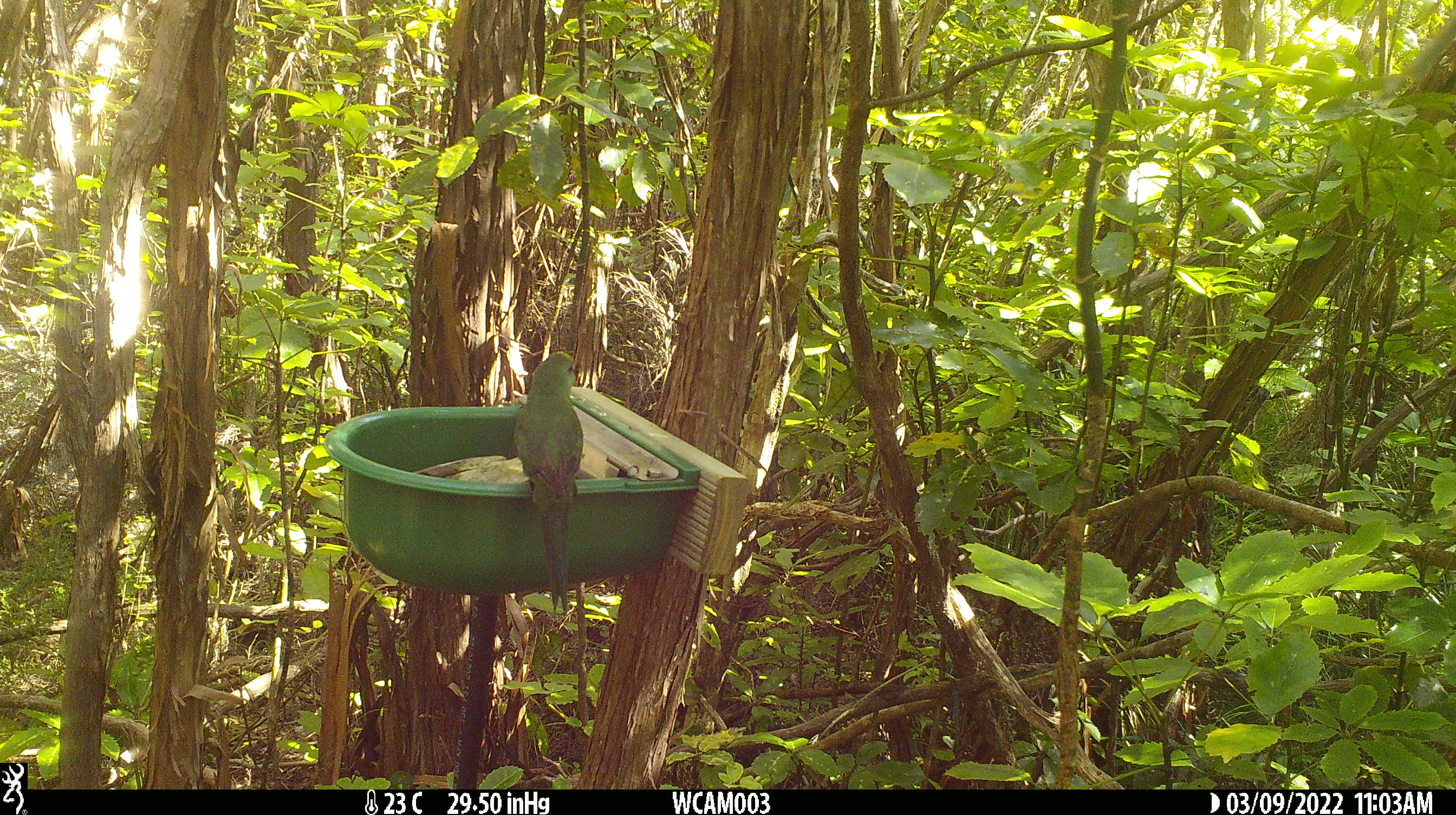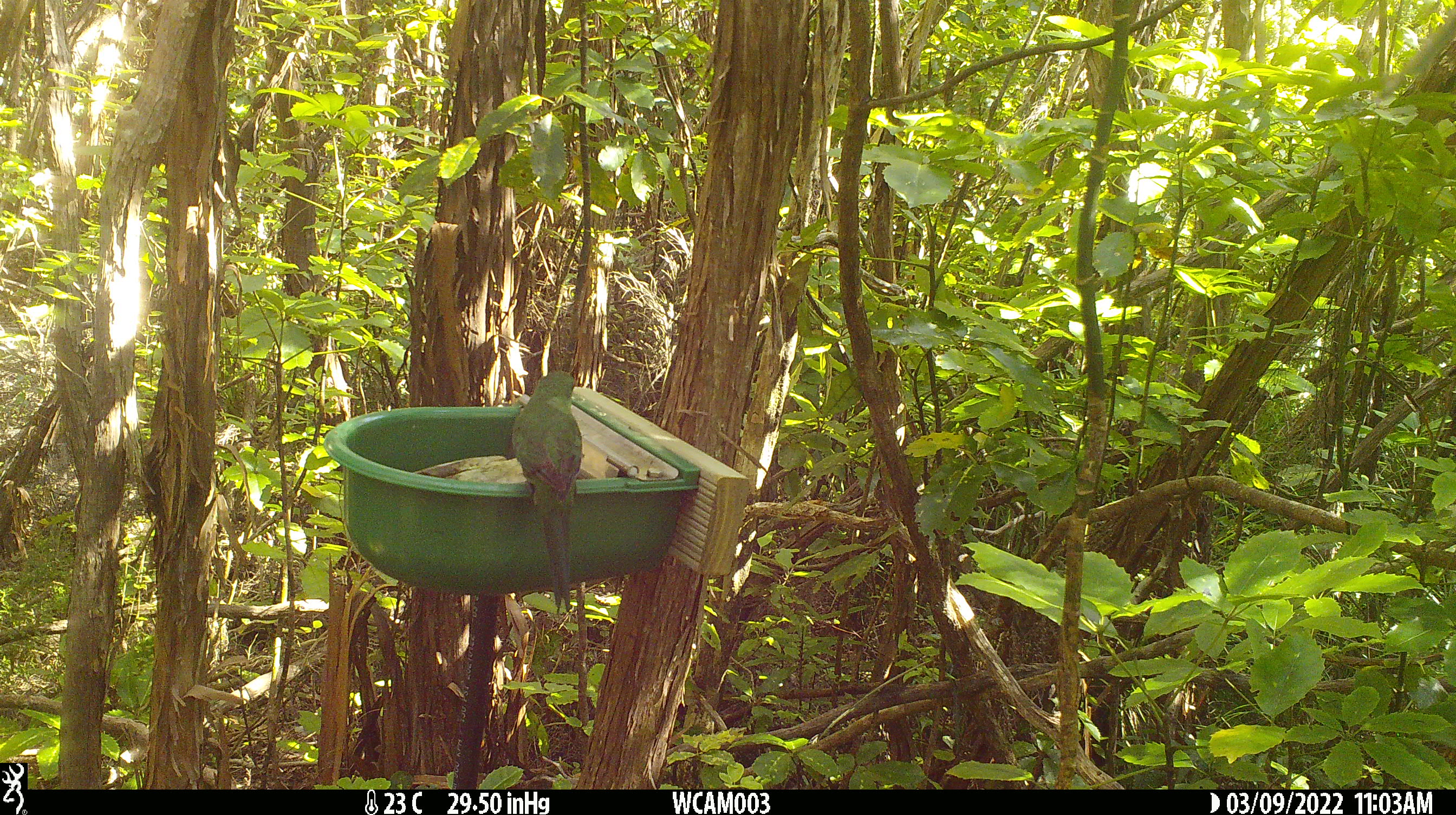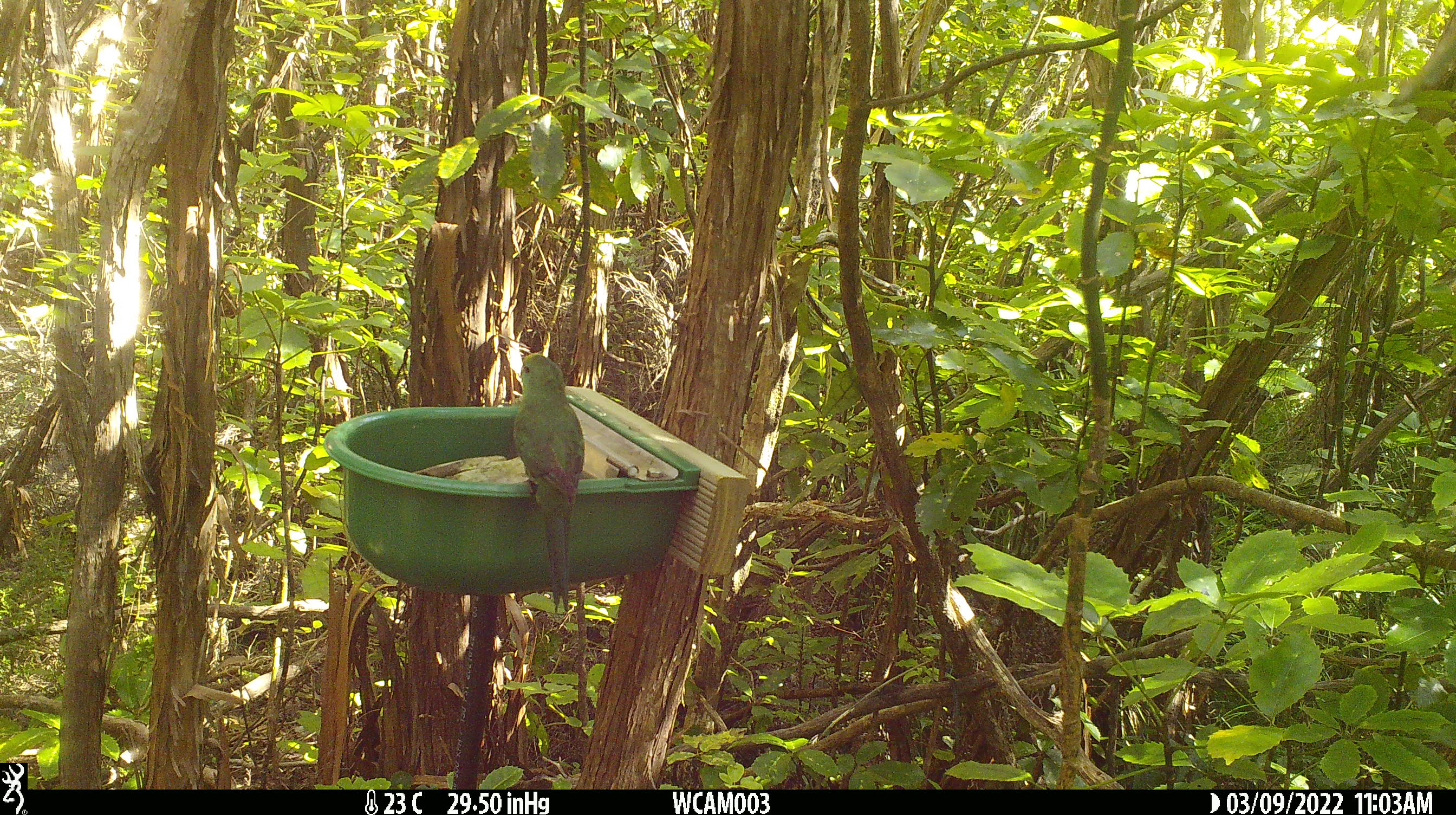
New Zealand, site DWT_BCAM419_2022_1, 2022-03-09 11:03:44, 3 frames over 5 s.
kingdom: Animalia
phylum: Chordata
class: Aves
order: Psittaciformes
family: Psittaculidae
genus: Cyanoramphus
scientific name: Cyanoramphus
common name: parakeet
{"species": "parakeet (Cyanoramphus)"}